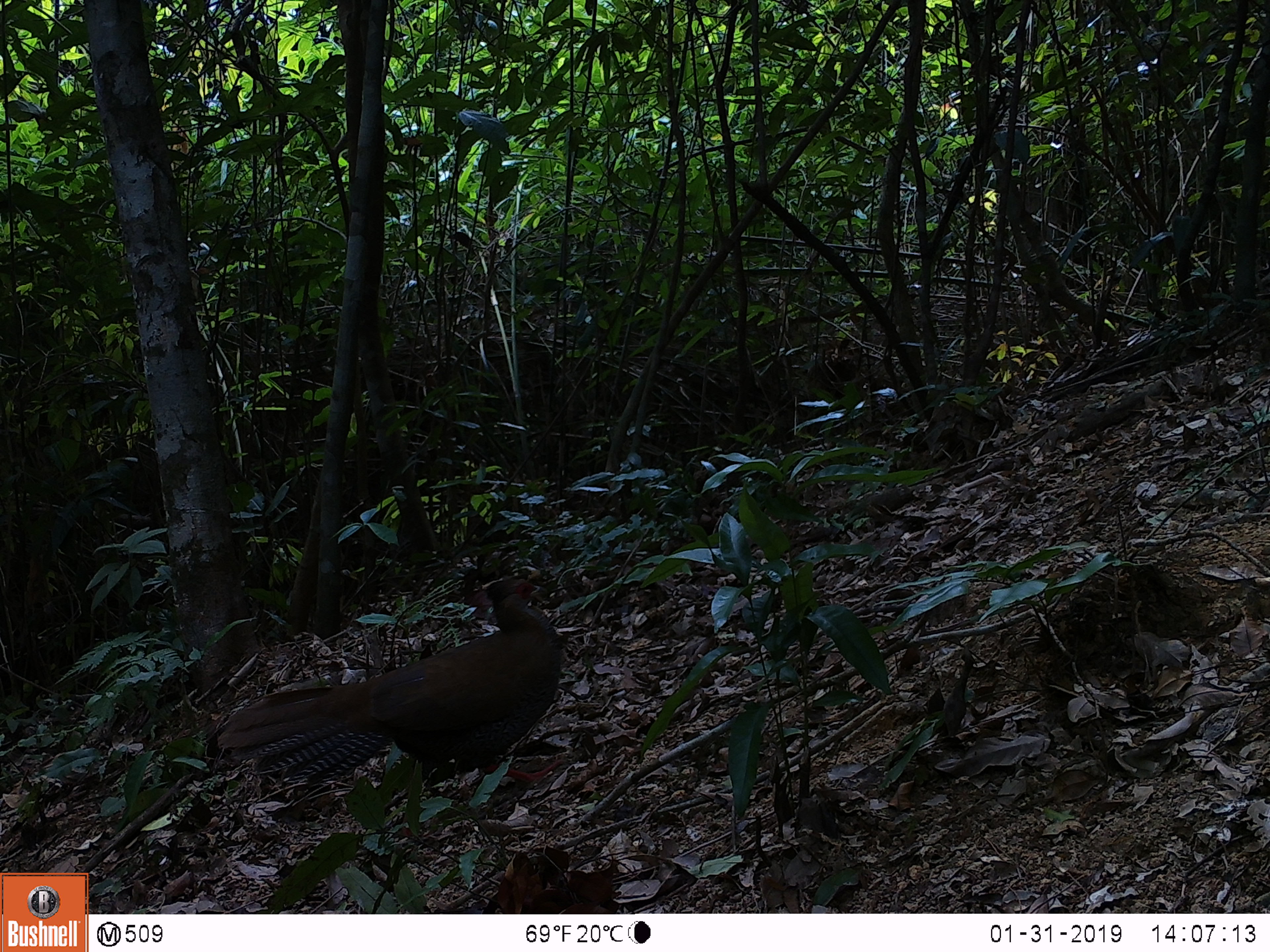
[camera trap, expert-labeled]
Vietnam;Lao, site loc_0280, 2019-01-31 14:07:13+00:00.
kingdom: Animalia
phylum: Chordata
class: Aves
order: Galliformes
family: Phasianidae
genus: Lophura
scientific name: Lophura nycthemera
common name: silver pheasant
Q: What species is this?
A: Silver pheasant (Lophura nycthemera).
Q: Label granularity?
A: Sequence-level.